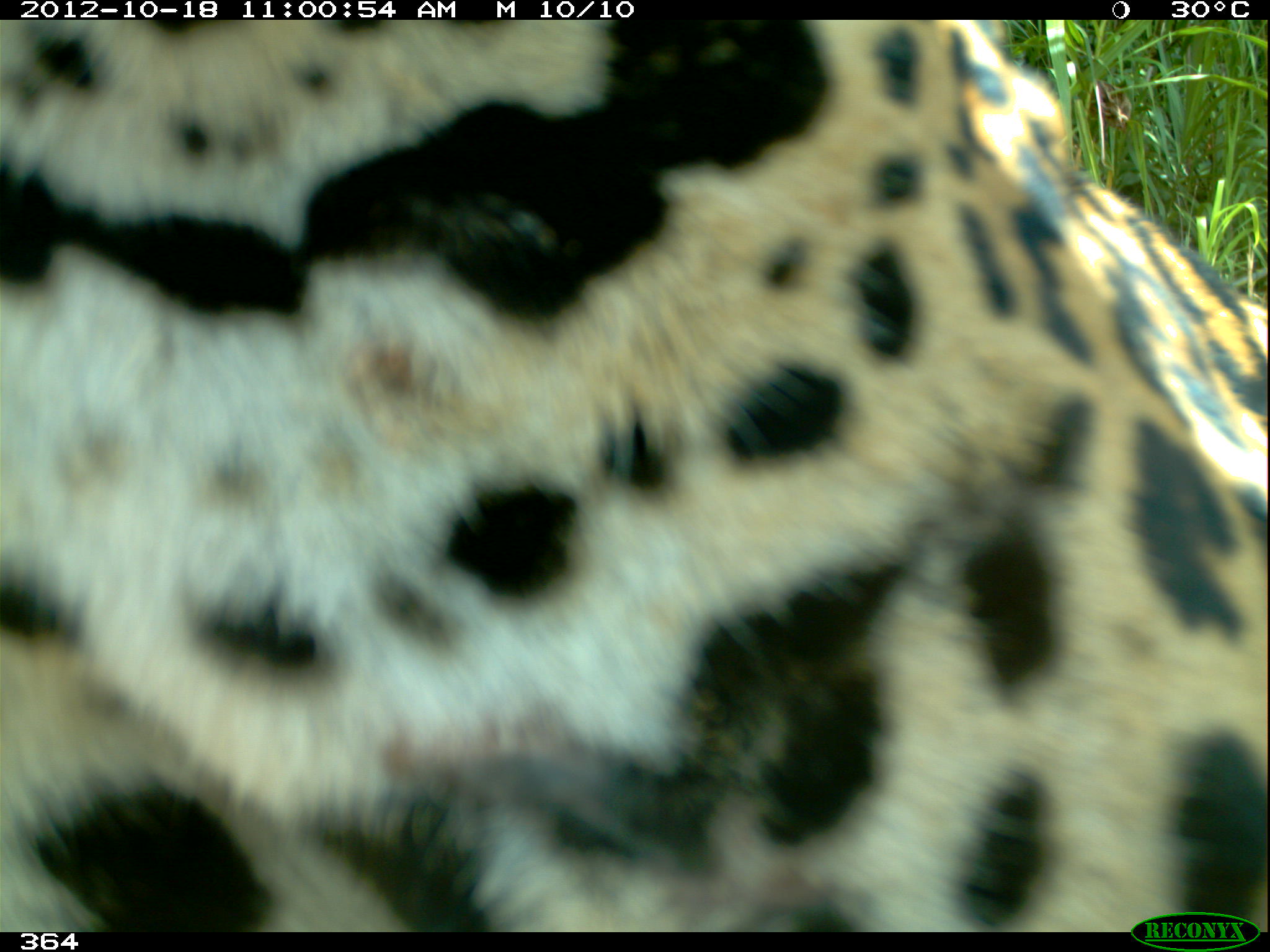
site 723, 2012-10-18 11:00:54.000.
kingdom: Animalia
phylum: Chordata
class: Mammalia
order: Carnivora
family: Felidae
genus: Panthera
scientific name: Panthera onca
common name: jaguar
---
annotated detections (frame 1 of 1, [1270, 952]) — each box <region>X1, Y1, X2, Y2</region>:
panthera onca: <region>0, 21, 1270, 932</region>